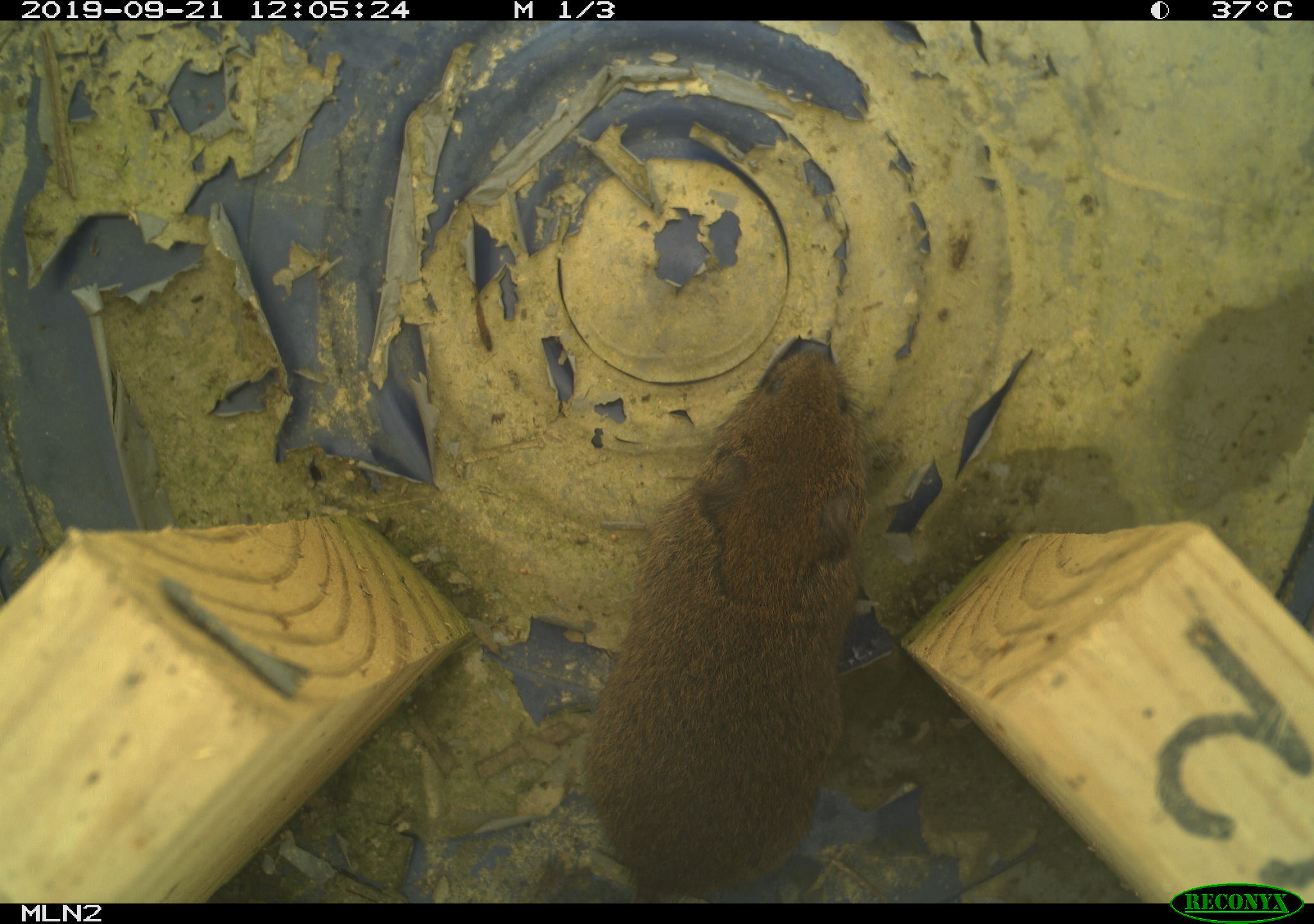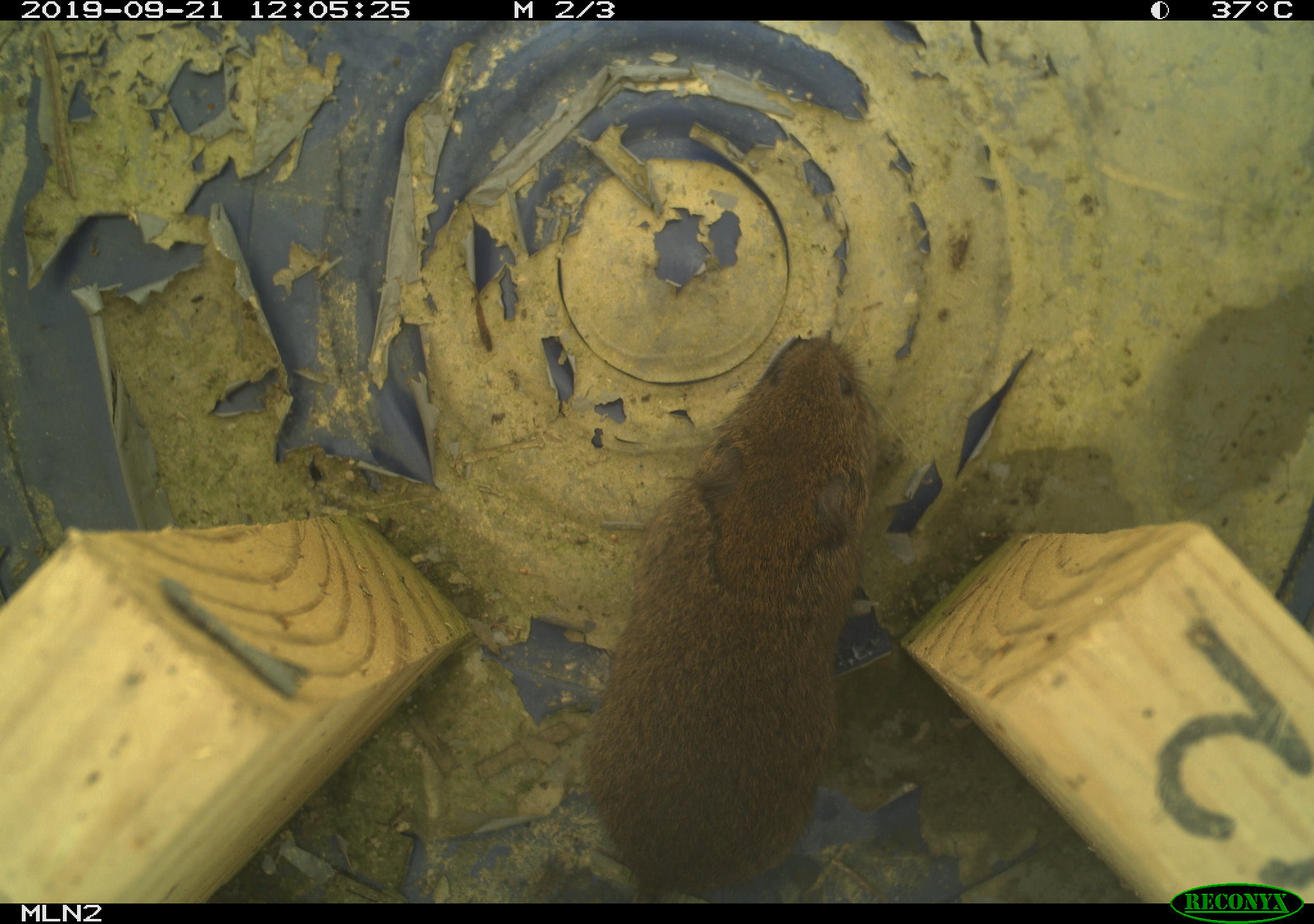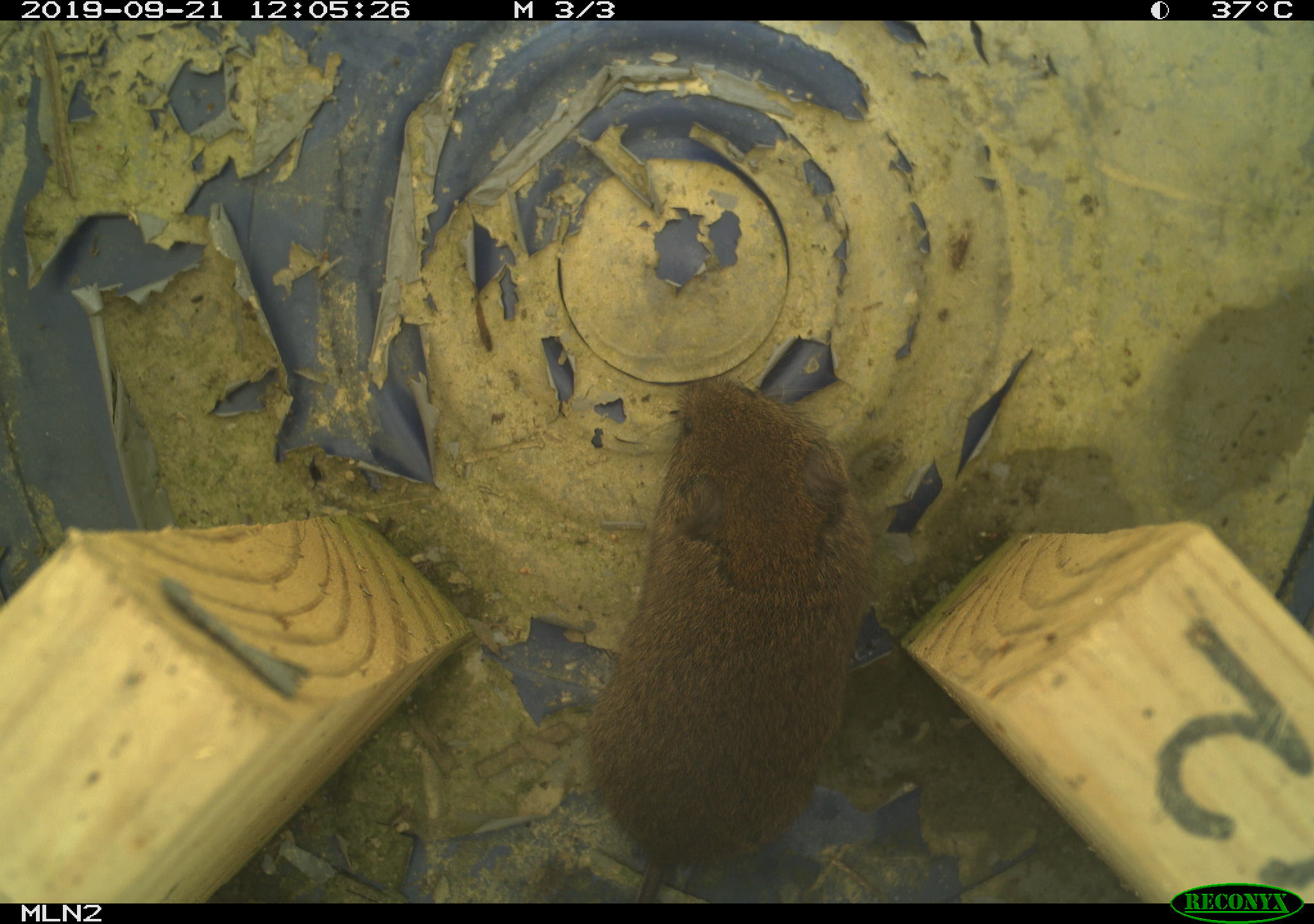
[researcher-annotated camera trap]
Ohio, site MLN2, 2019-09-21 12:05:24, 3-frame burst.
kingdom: Animalia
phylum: Chordata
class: Mammalia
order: Rodentia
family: Cricetidae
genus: Microtus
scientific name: Microtus pennsylvanicus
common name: meadow vole